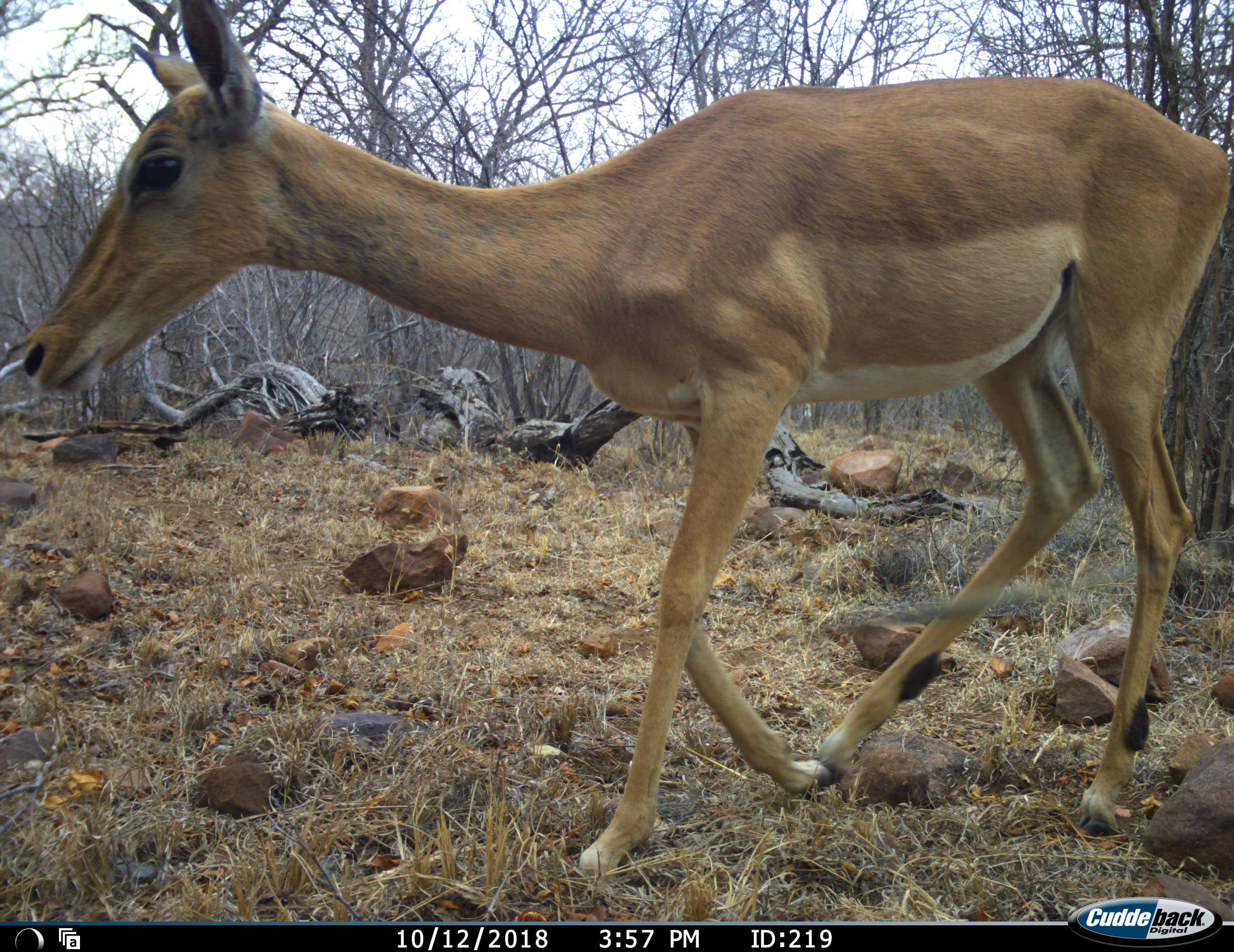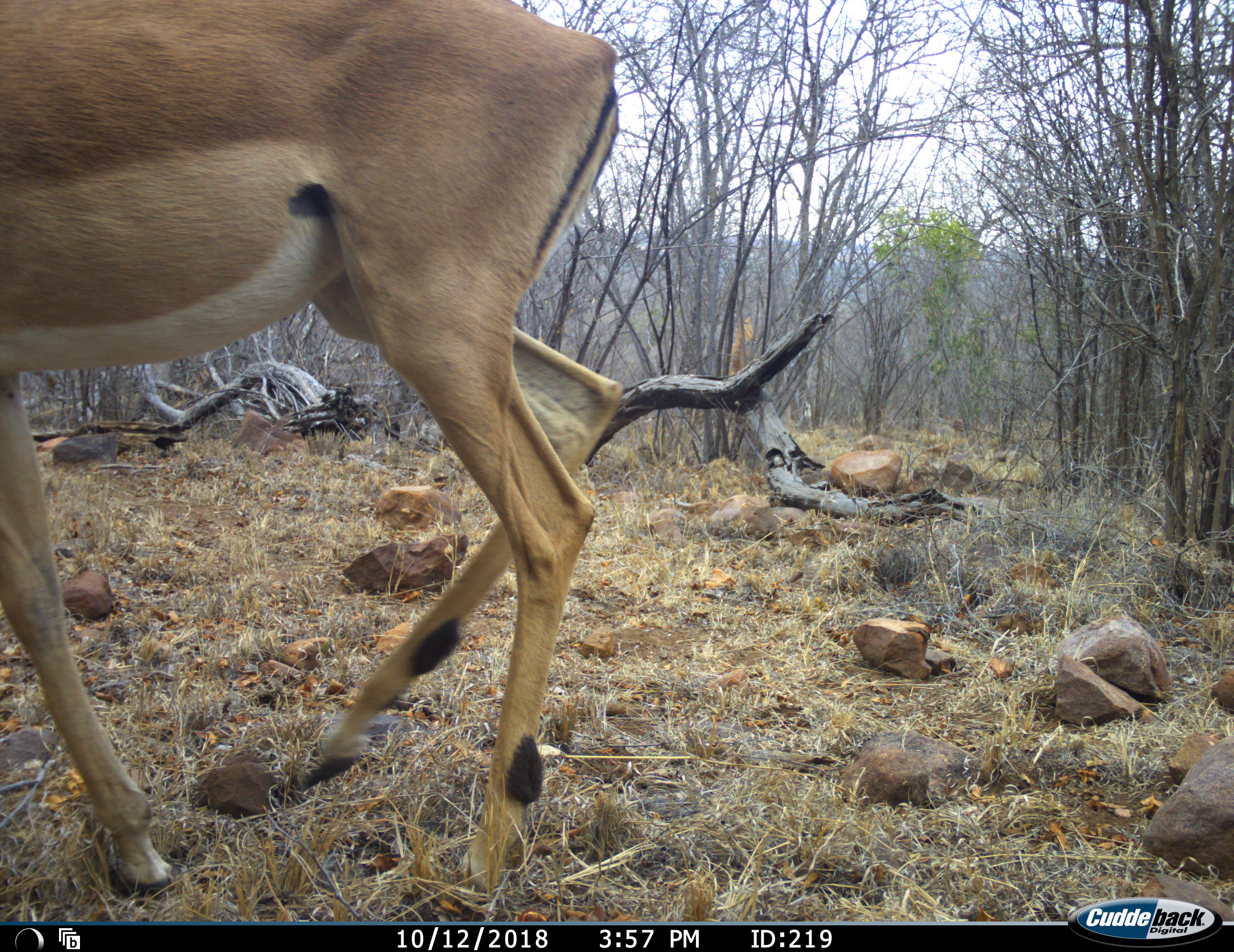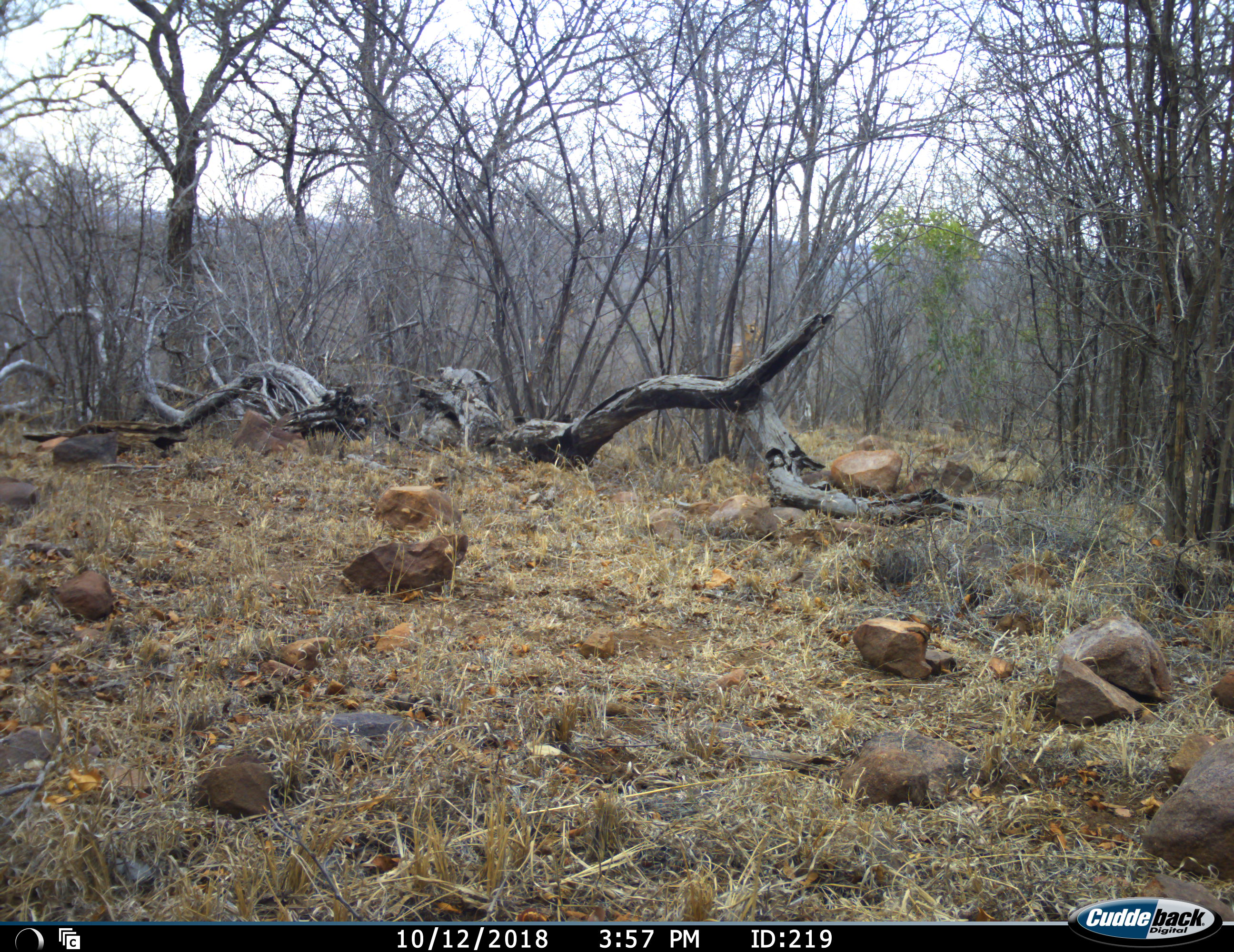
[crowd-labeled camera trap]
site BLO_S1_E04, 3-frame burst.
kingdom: Animalia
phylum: Chordata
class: Mammalia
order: Artiodactyla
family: Bovidae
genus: Aepyceros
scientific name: Aepyceros melampus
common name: impala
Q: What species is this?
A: Impala (Aepyceros melampus).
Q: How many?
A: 1.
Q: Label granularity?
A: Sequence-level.